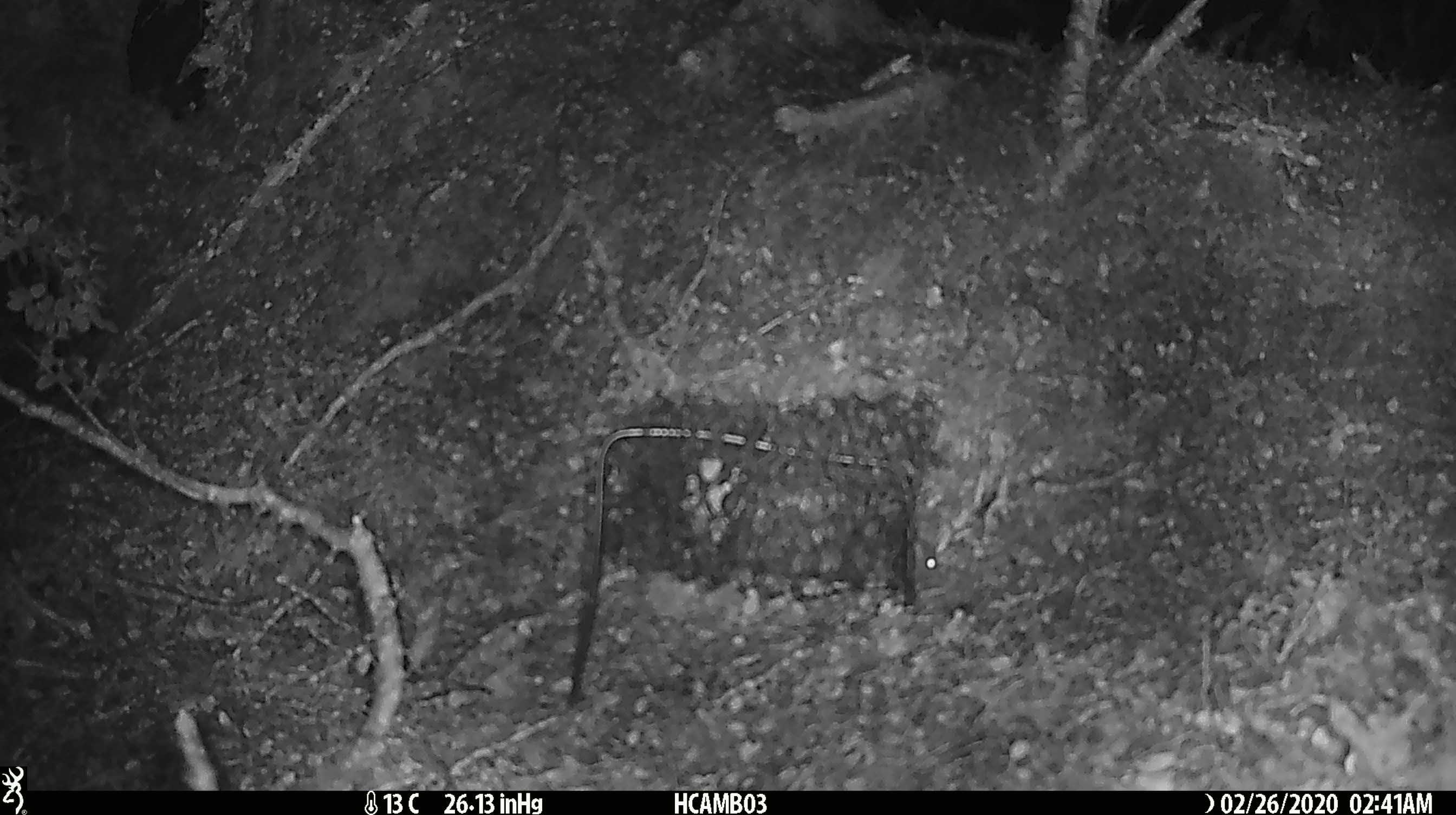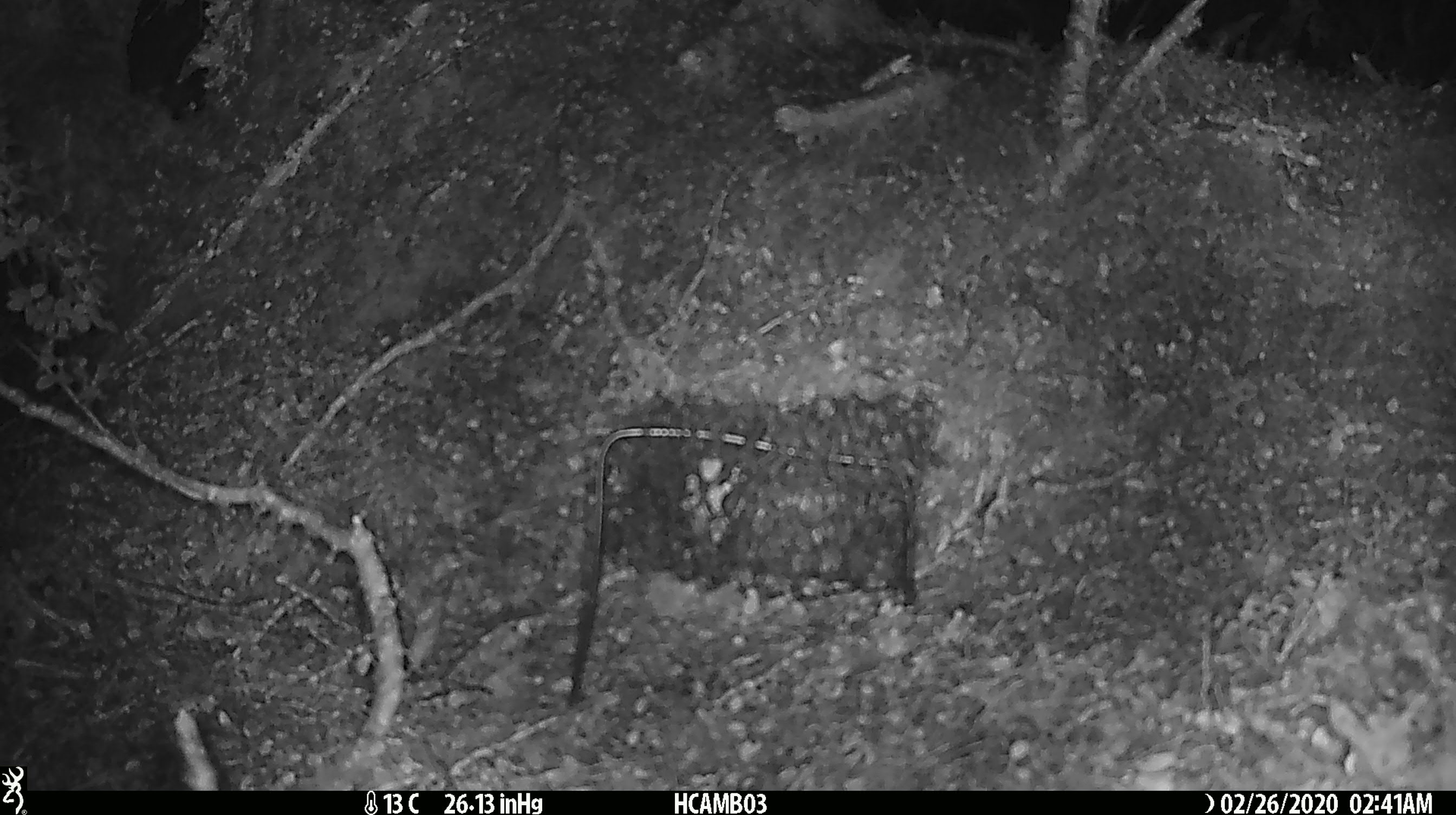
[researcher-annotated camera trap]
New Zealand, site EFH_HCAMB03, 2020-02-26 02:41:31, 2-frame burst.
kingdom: Animalia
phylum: Chordata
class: Mammalia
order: Rodentia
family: Muridae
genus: Mus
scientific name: Mus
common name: mouse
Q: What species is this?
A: Mouse (Mus).